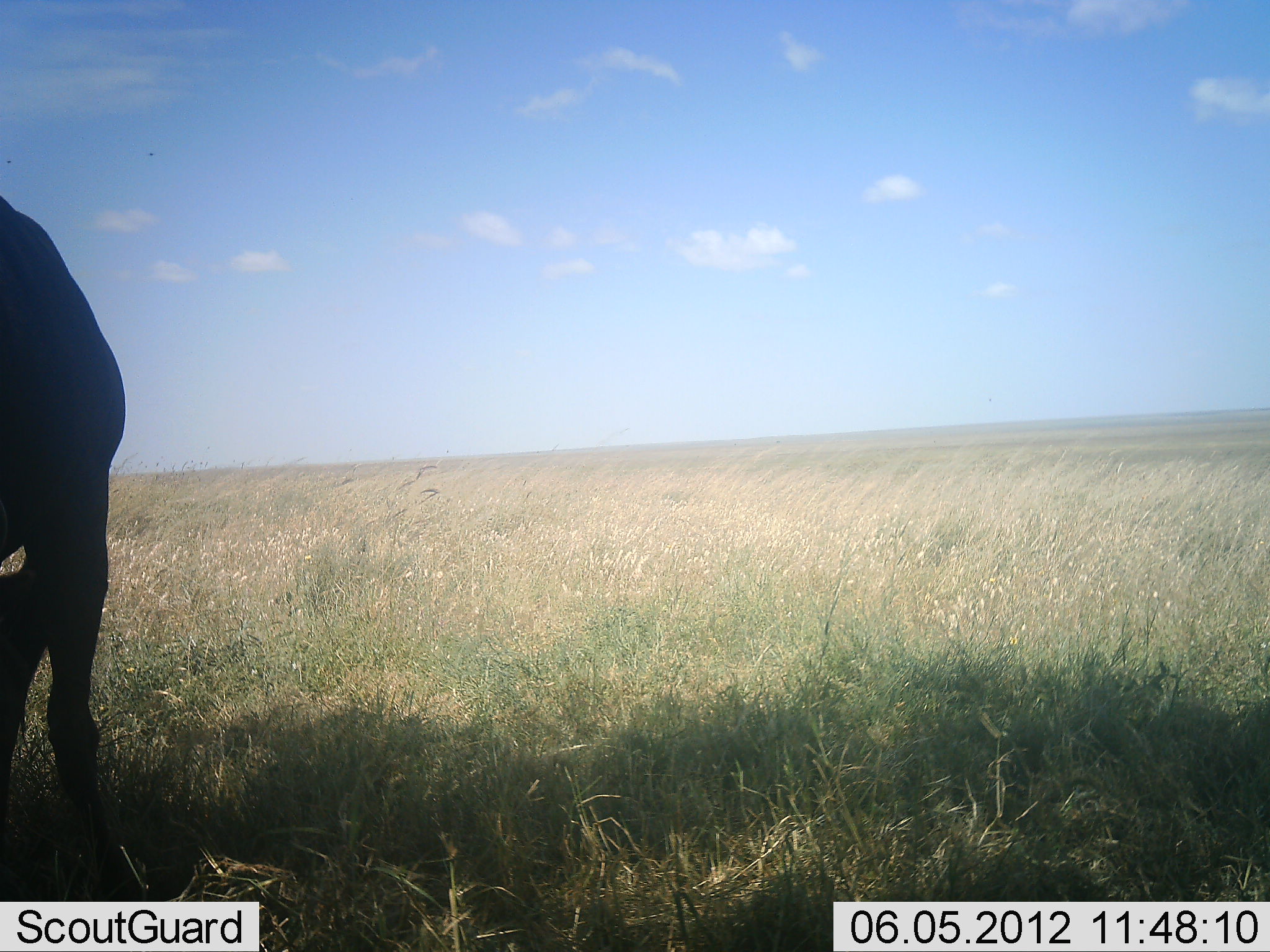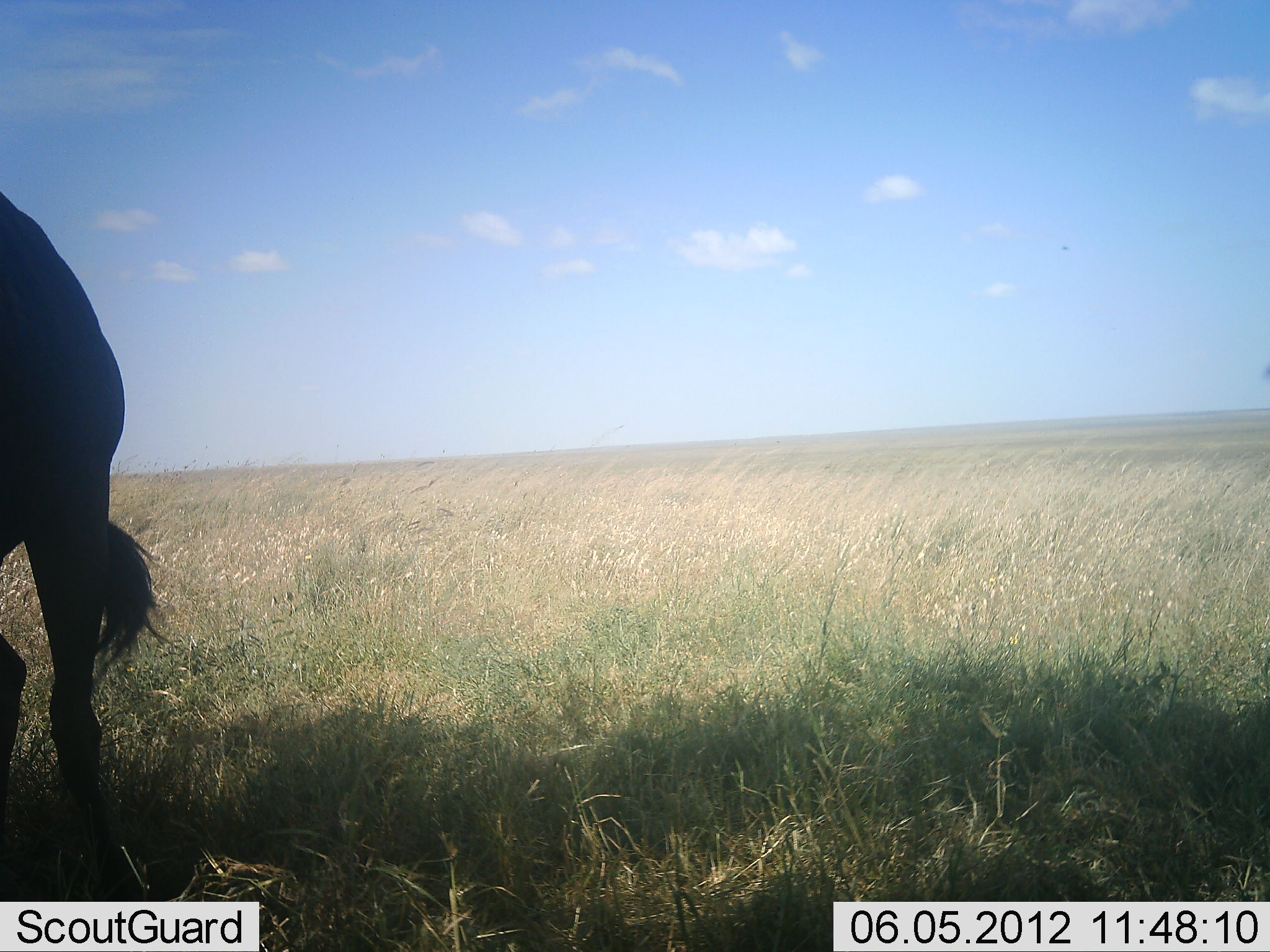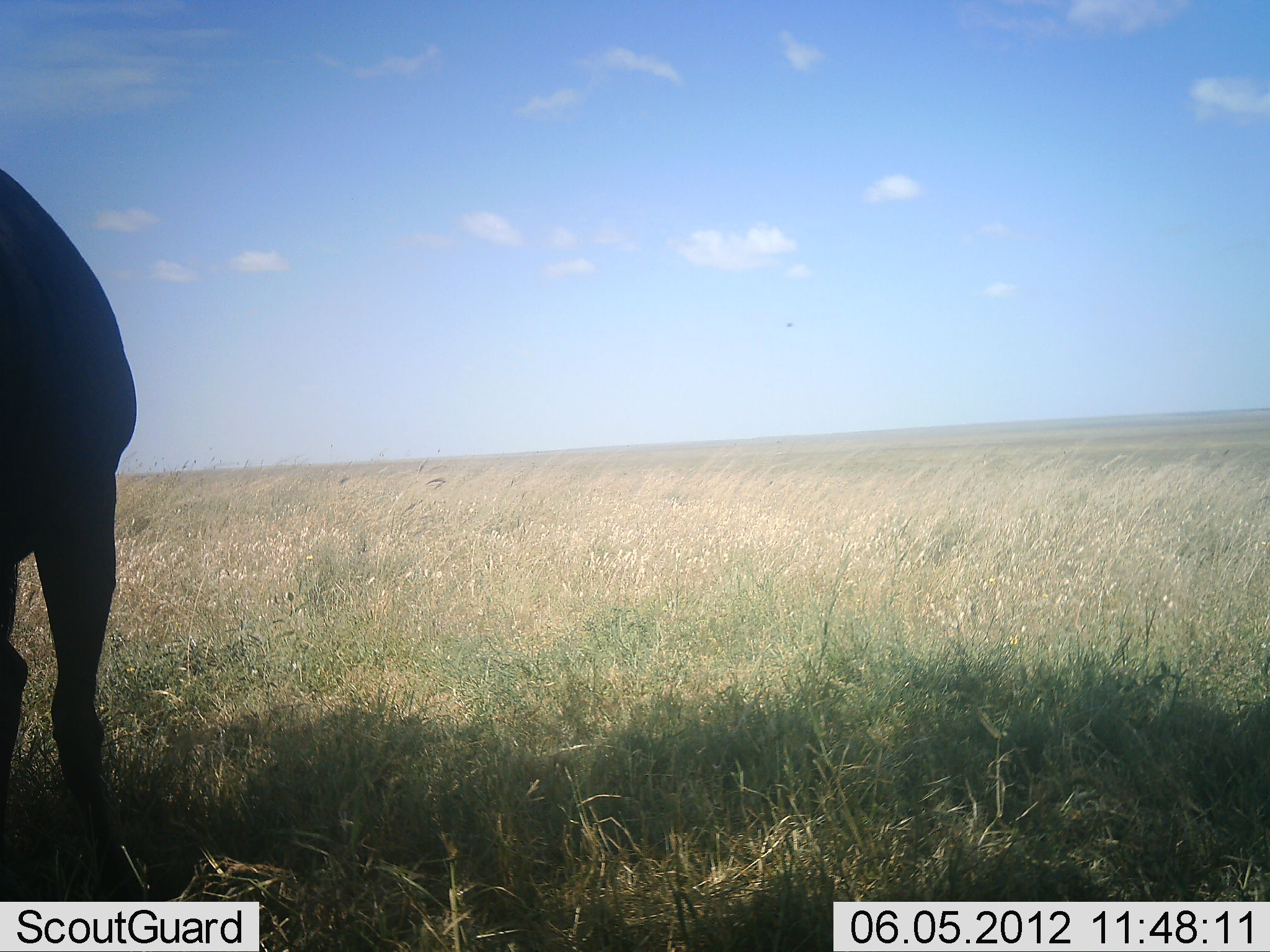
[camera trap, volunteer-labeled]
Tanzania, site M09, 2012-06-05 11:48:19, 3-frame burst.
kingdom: Animalia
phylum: Chordata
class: Mammalia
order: Artiodactyla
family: Bovidae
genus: Connochaetes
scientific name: Connochaetes taurinus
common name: blue wildebeest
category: wildebeest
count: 1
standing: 100%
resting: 0%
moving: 0%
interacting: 0%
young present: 0%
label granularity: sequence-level